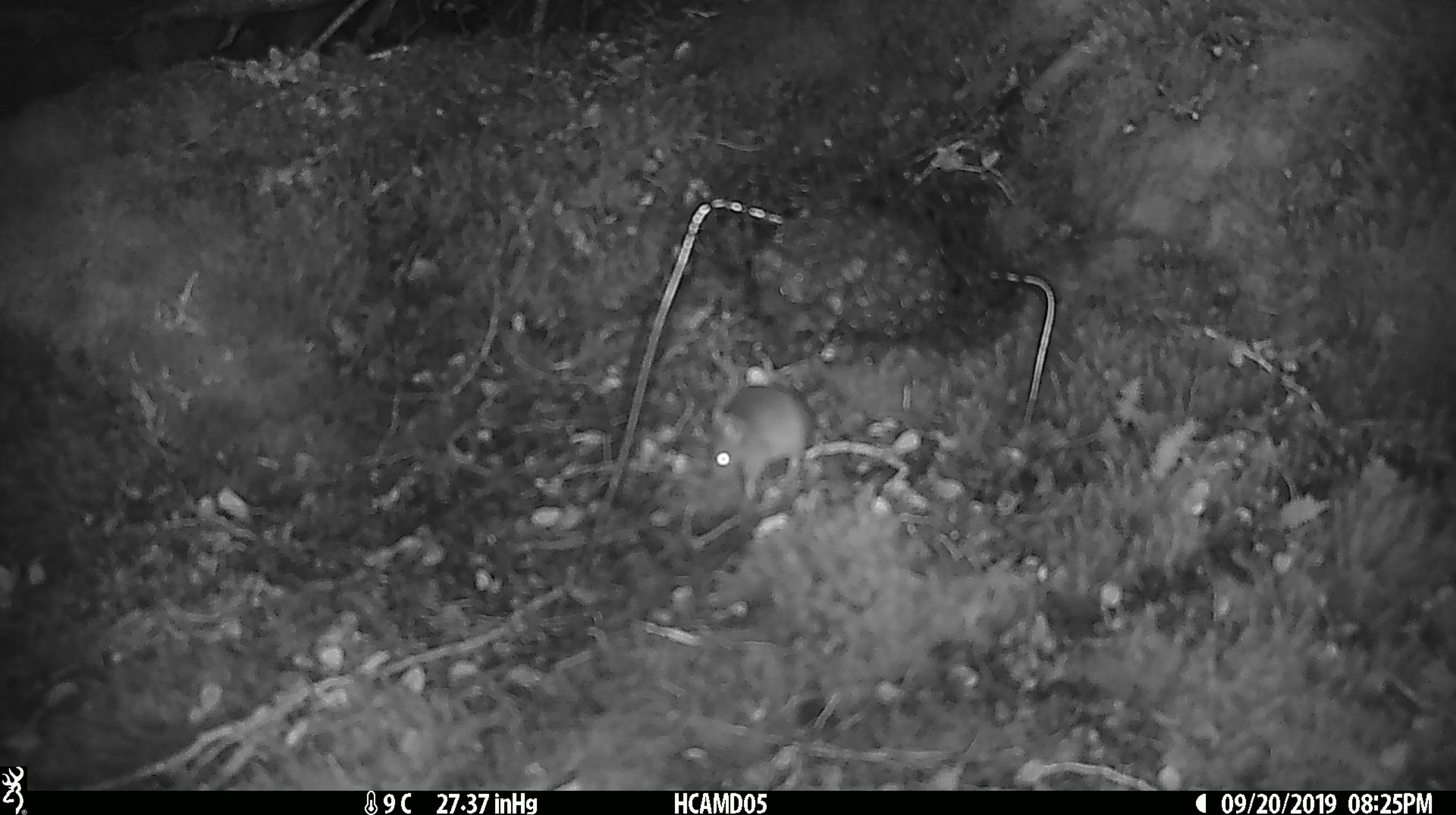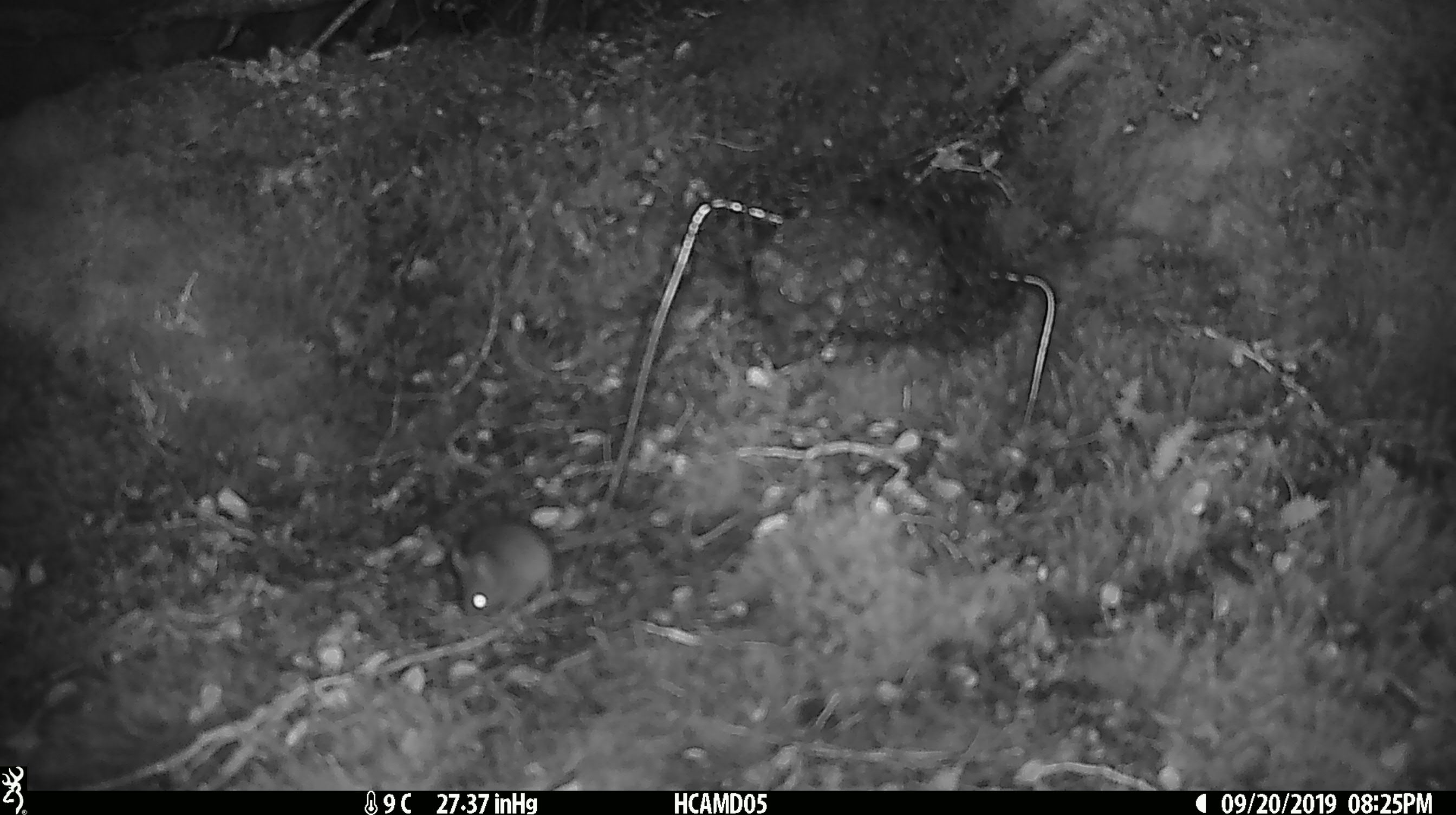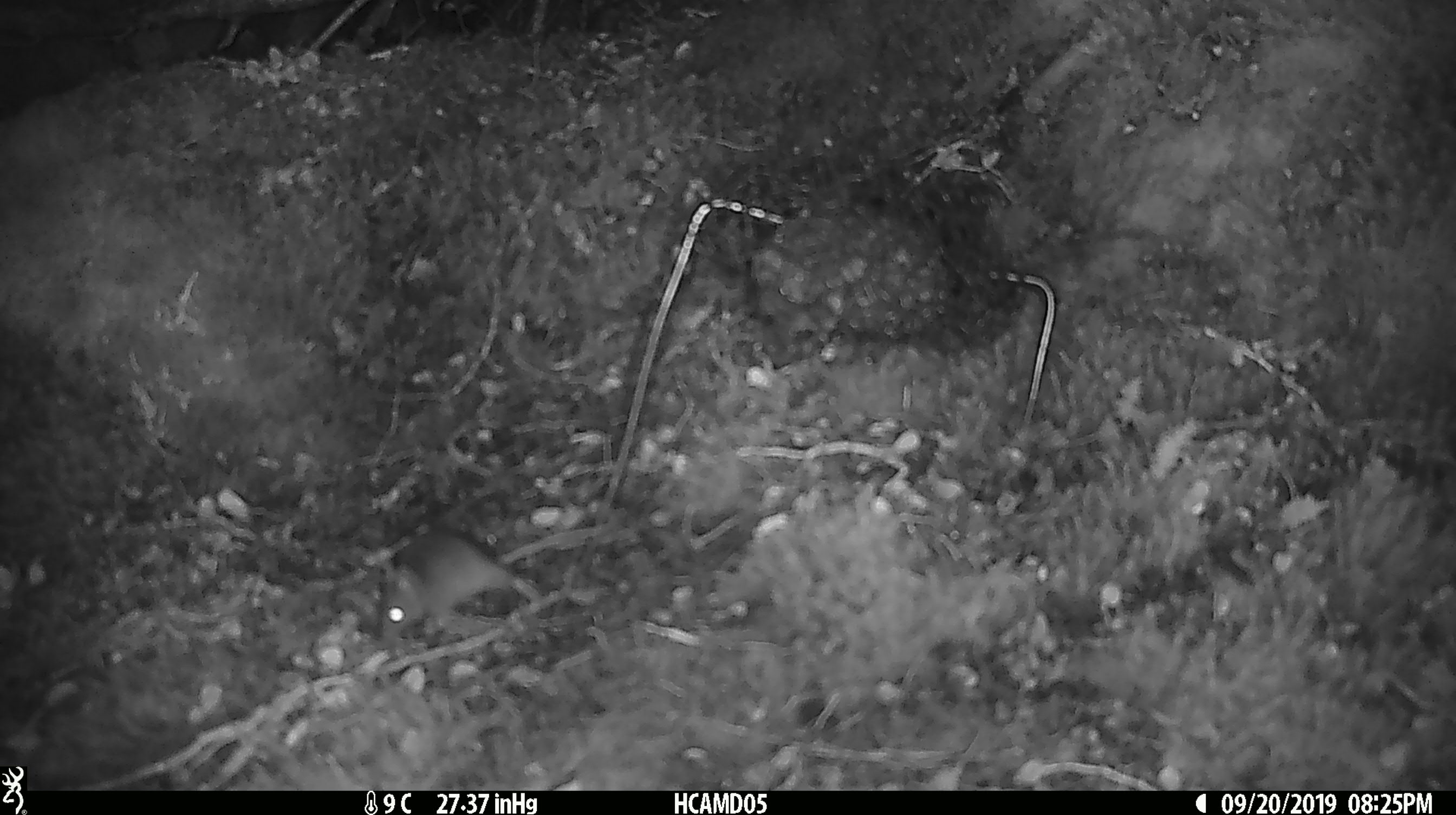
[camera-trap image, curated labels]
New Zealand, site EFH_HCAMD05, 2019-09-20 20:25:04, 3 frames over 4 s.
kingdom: Animalia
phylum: Chordata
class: Mammalia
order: Rodentia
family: Muridae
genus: Mus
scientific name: Mus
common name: mouse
Mouse (Mus).